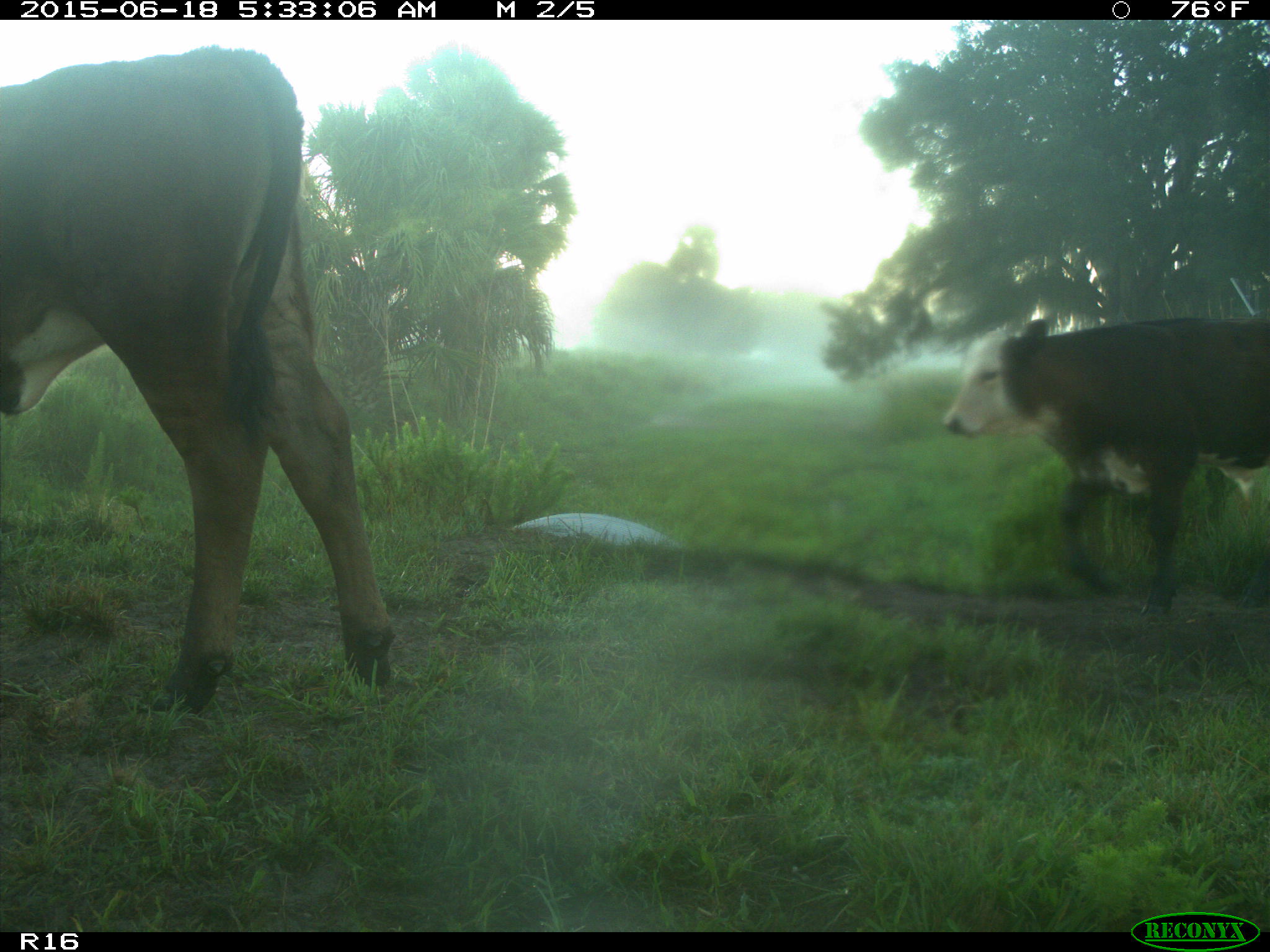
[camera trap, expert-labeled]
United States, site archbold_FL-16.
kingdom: Animalia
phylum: Chordata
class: Mammalia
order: Artiodactyla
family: Bovidae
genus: Bos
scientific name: Bos taurus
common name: domestic cow